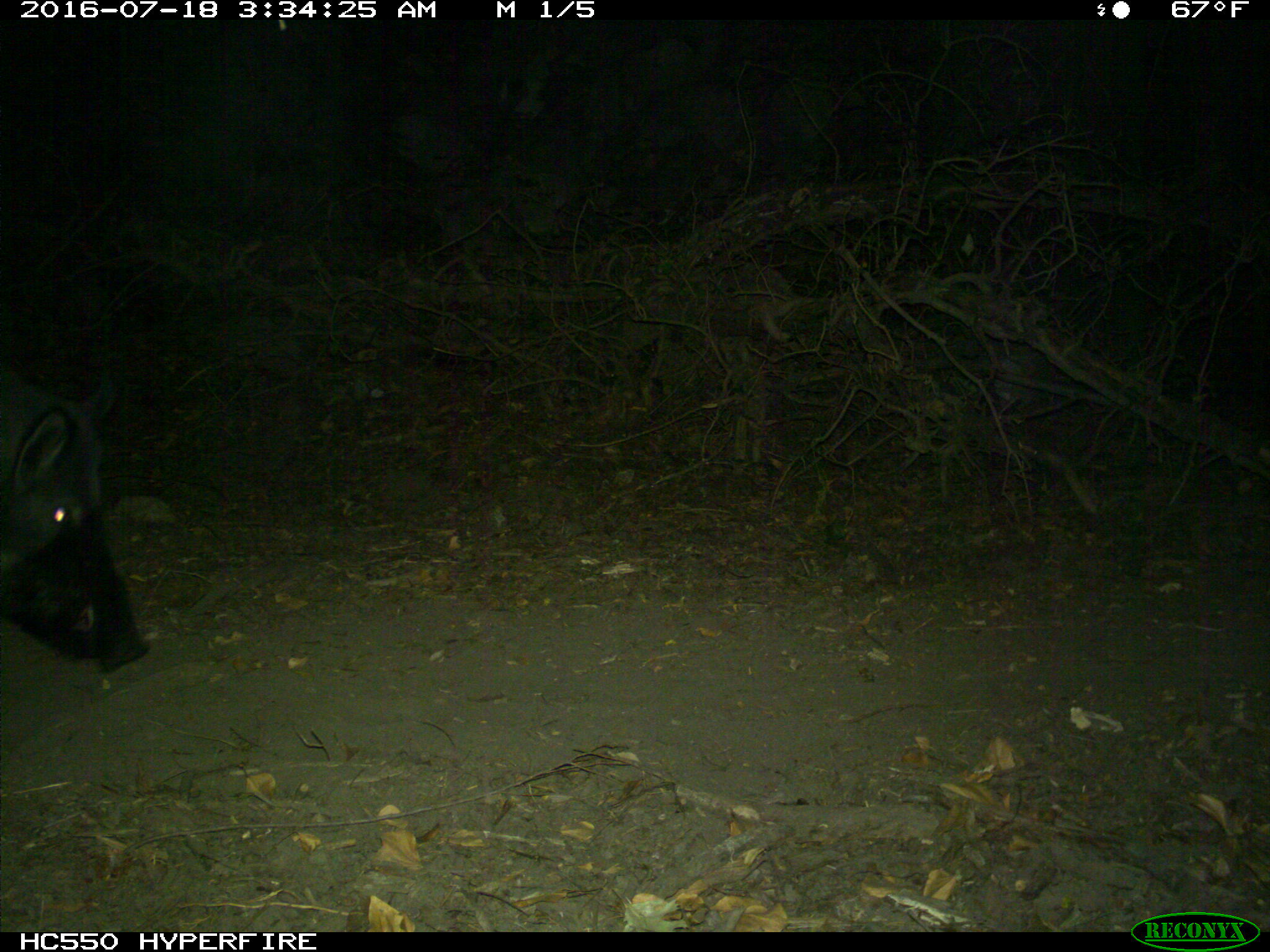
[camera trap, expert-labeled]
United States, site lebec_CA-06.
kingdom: Animalia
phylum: Chordata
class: Mammalia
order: Artiodactyla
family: Suidae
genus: Sus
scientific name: Sus scrofa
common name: wild boar